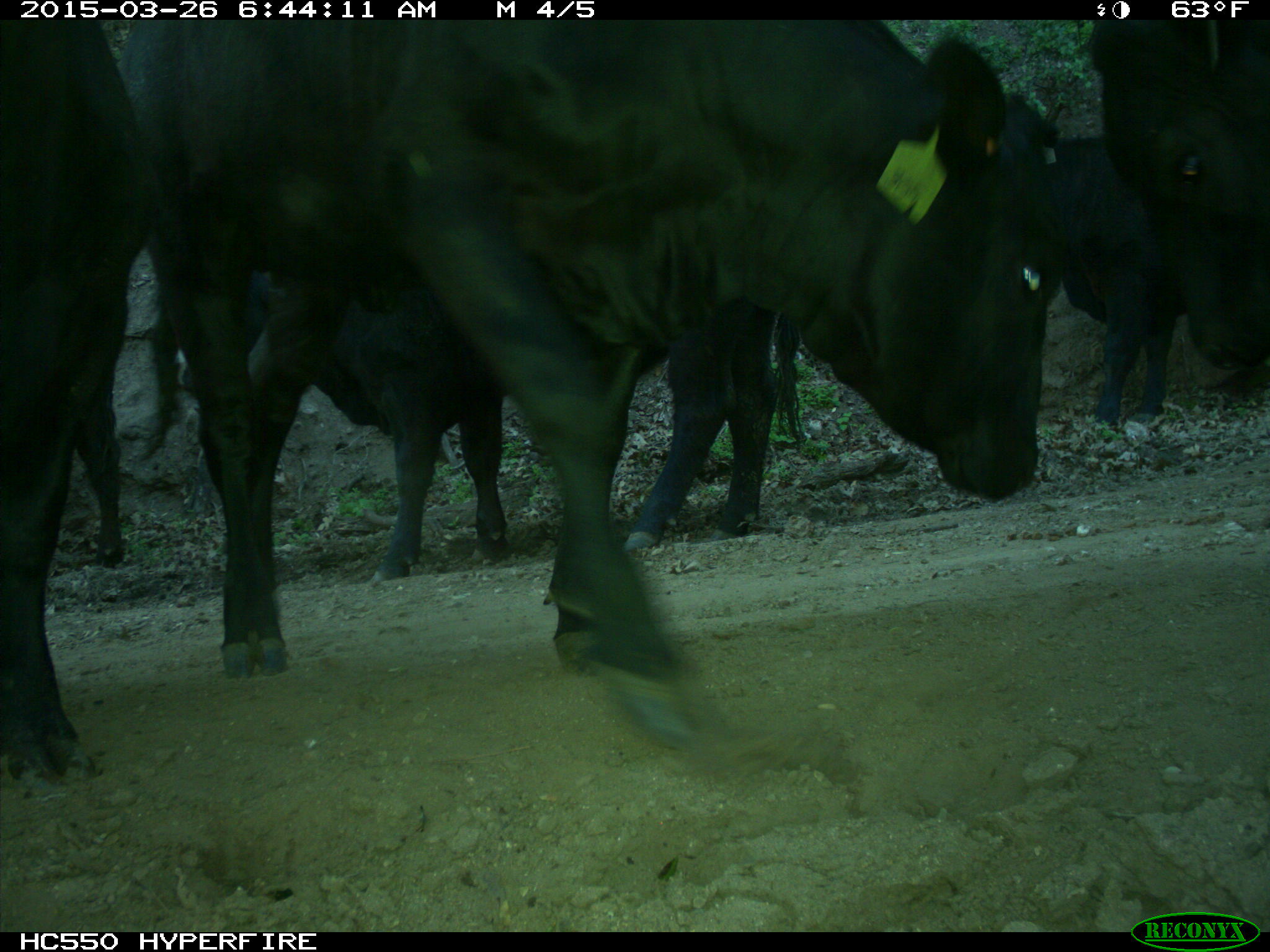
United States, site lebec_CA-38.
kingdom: Animalia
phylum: Chordata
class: Mammalia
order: Artiodactyla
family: Bovidae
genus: Bos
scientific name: Bos taurus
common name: domestic cow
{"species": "Bos taurus (domestic cow)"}